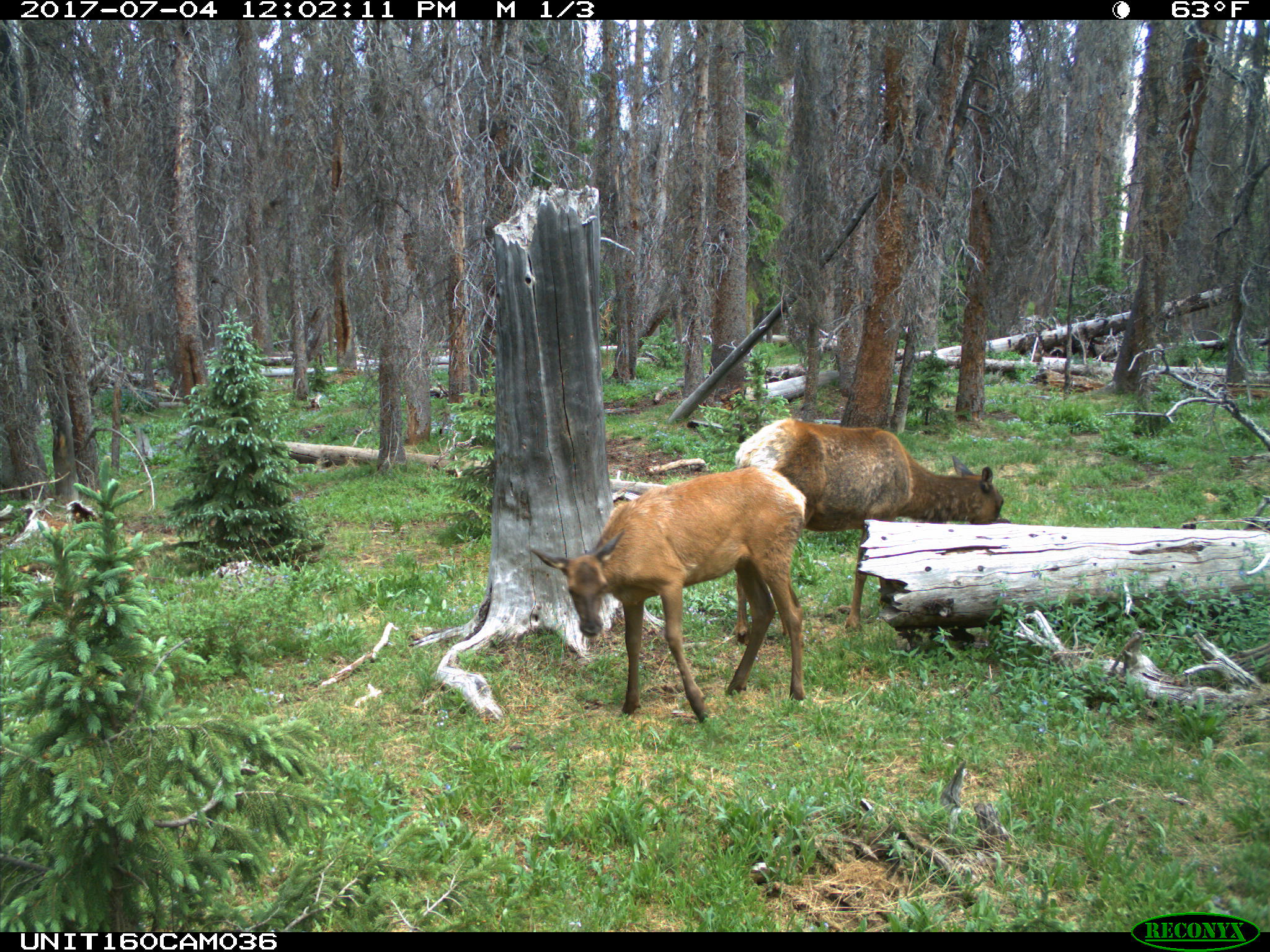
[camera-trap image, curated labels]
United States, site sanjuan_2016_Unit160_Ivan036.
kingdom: Animalia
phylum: Chordata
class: Mammalia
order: Artiodactyla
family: Cervidae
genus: Cervus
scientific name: Cervus elaphus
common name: red deer